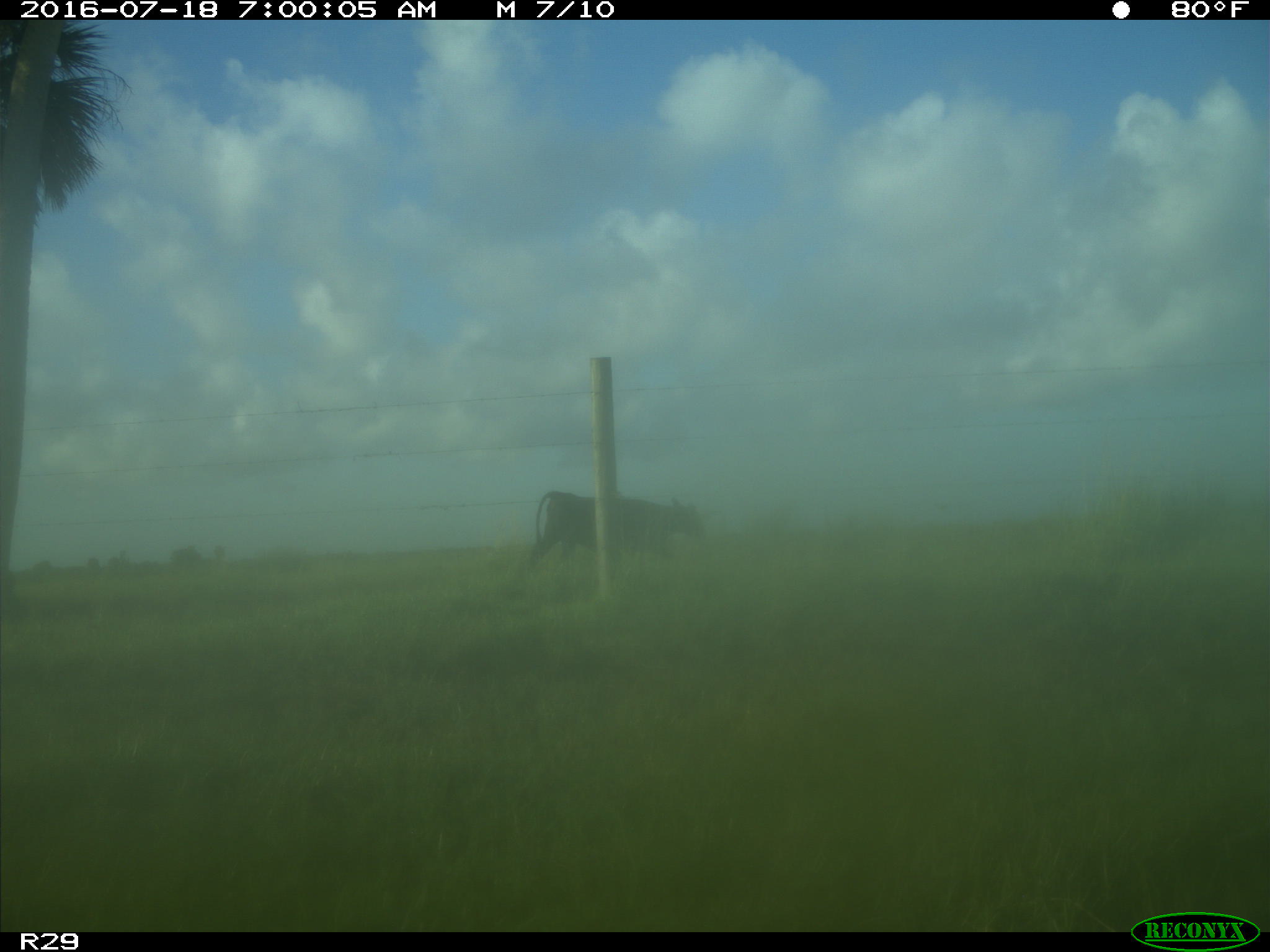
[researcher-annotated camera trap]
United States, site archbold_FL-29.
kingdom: Animalia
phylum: Chordata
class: Mammalia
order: Artiodactyla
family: Bovidae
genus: Bos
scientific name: Bos taurus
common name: domestic cow